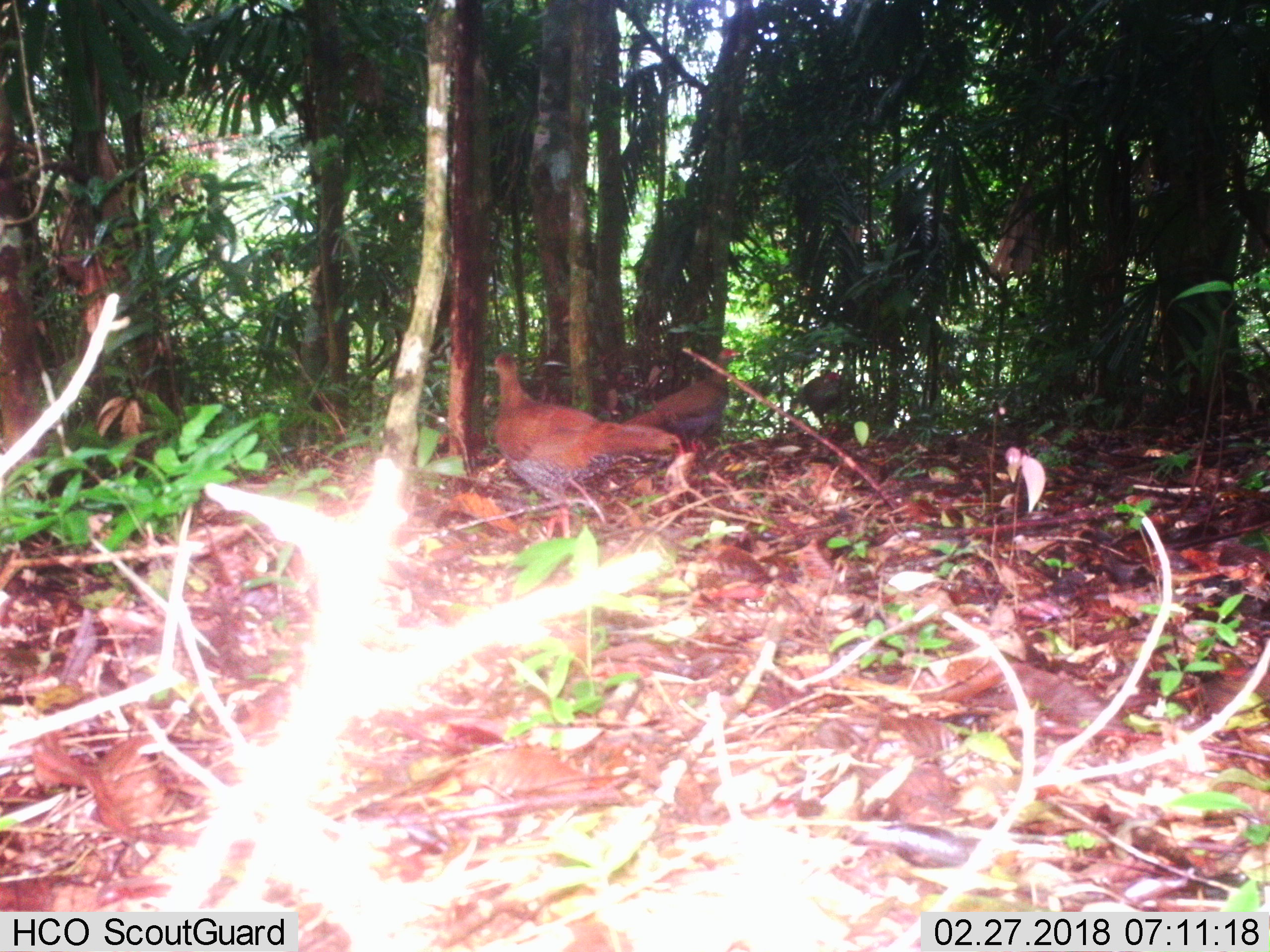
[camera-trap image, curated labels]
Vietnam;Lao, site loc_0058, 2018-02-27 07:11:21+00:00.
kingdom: Animalia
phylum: Chordata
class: Aves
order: Galliformes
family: Phasianidae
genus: Lophura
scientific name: Lophura nycthemera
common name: silver pheasant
Silver pheasant (Lophura nycthemera). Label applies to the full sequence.